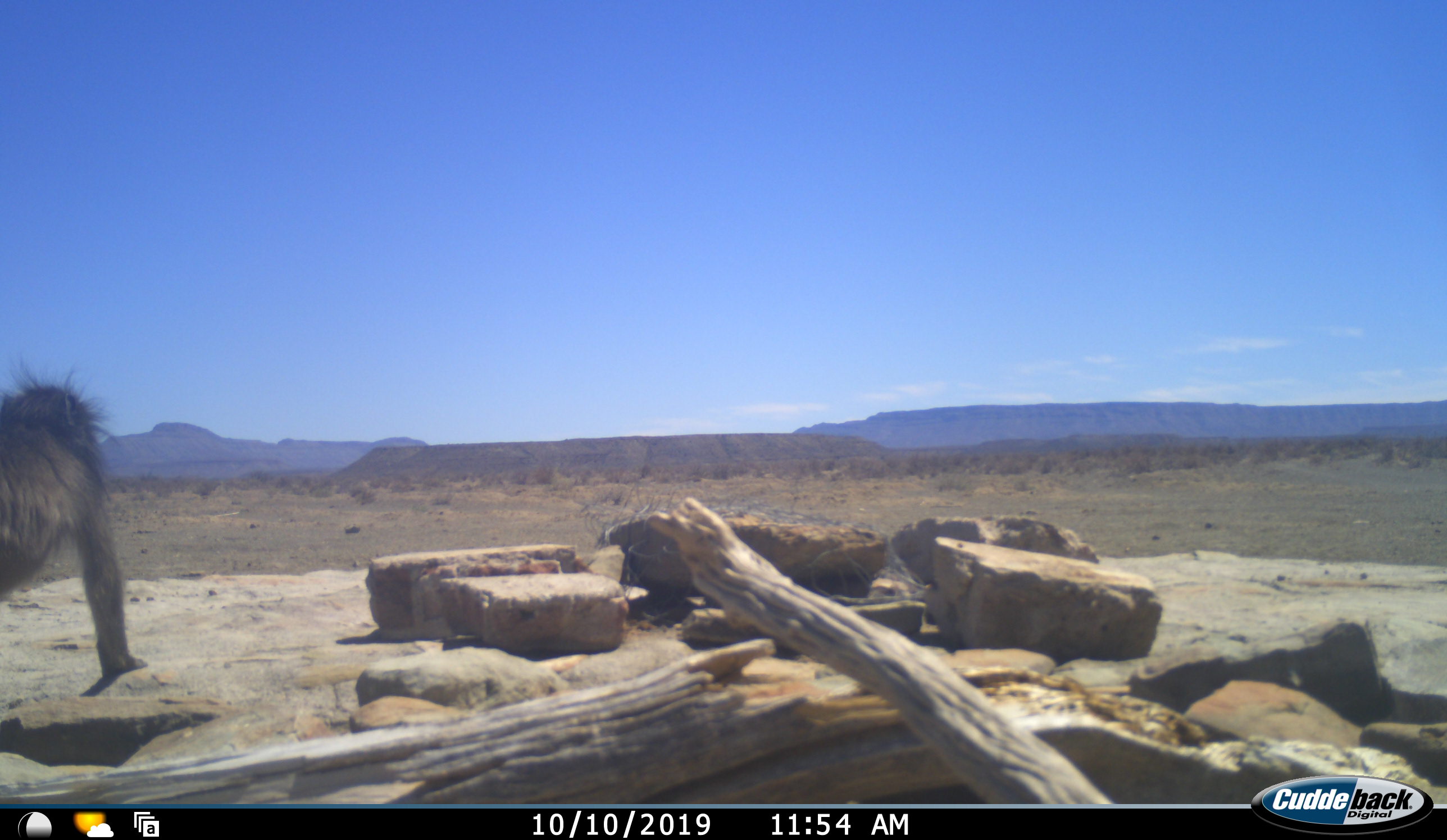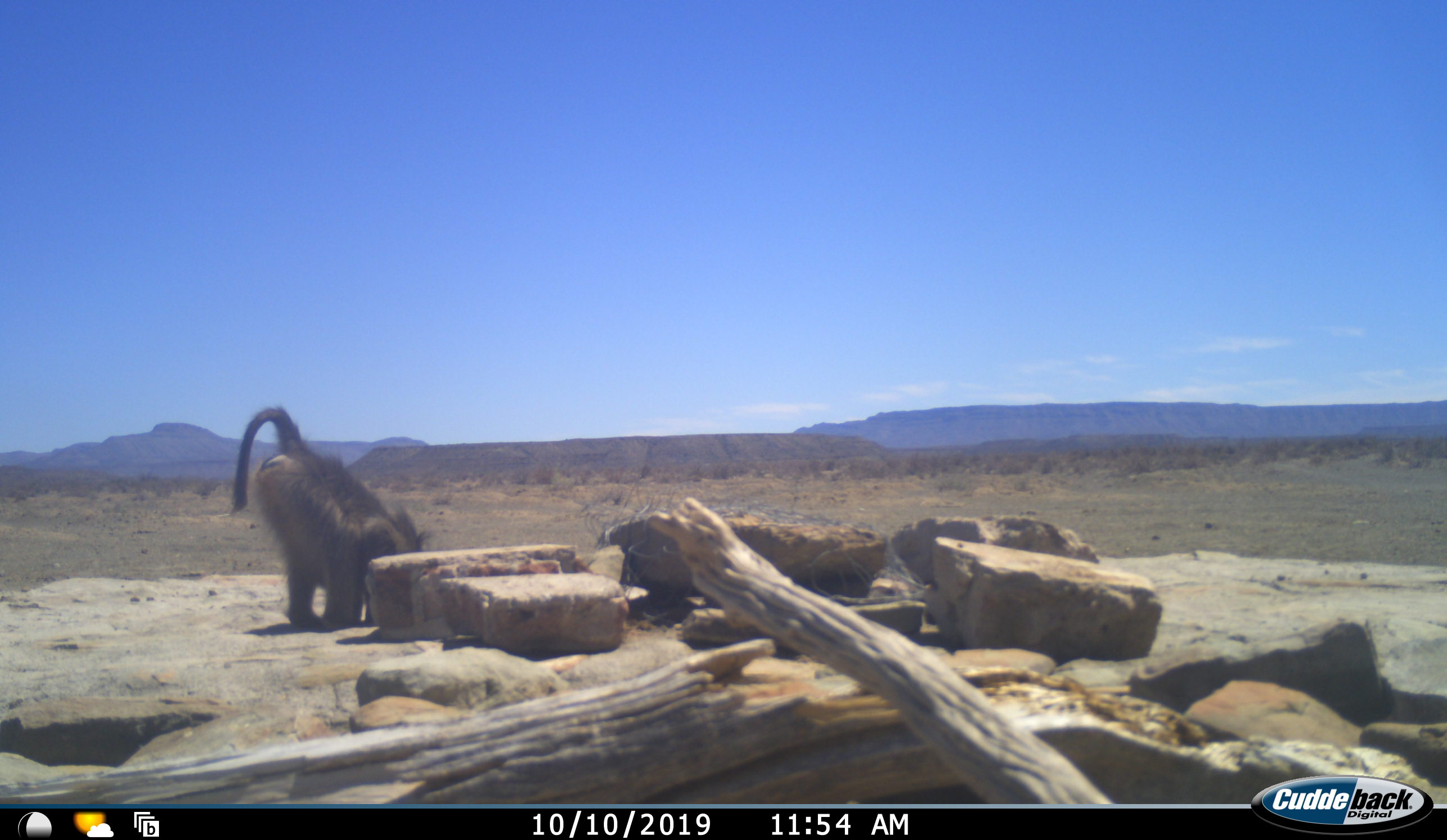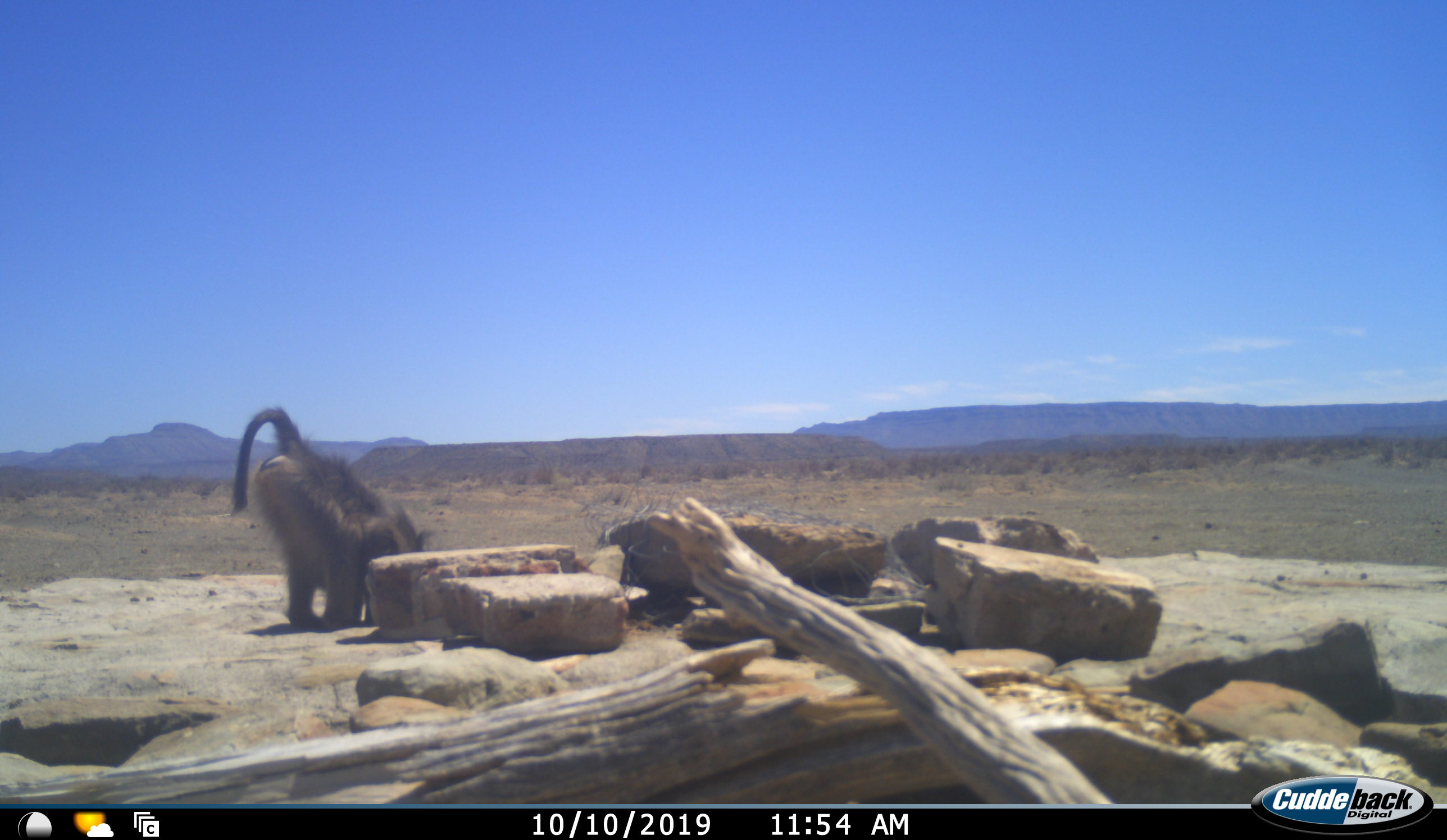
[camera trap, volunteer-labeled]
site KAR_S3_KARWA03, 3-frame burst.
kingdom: Animalia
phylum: Chordata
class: Mammalia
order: Primates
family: Cercopithecidae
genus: Papio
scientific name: Papio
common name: baboon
Baboon (Papio), count 1. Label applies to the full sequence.